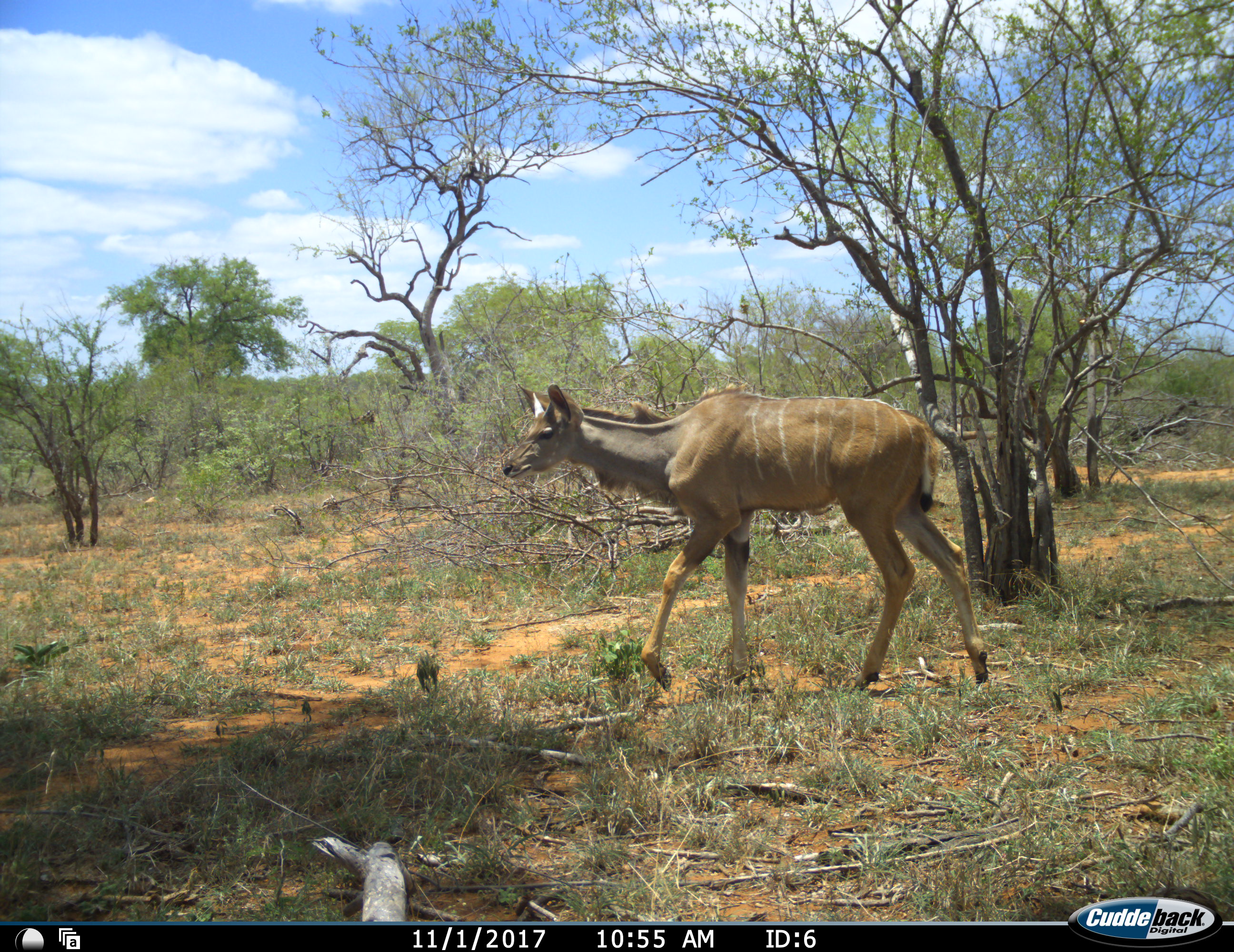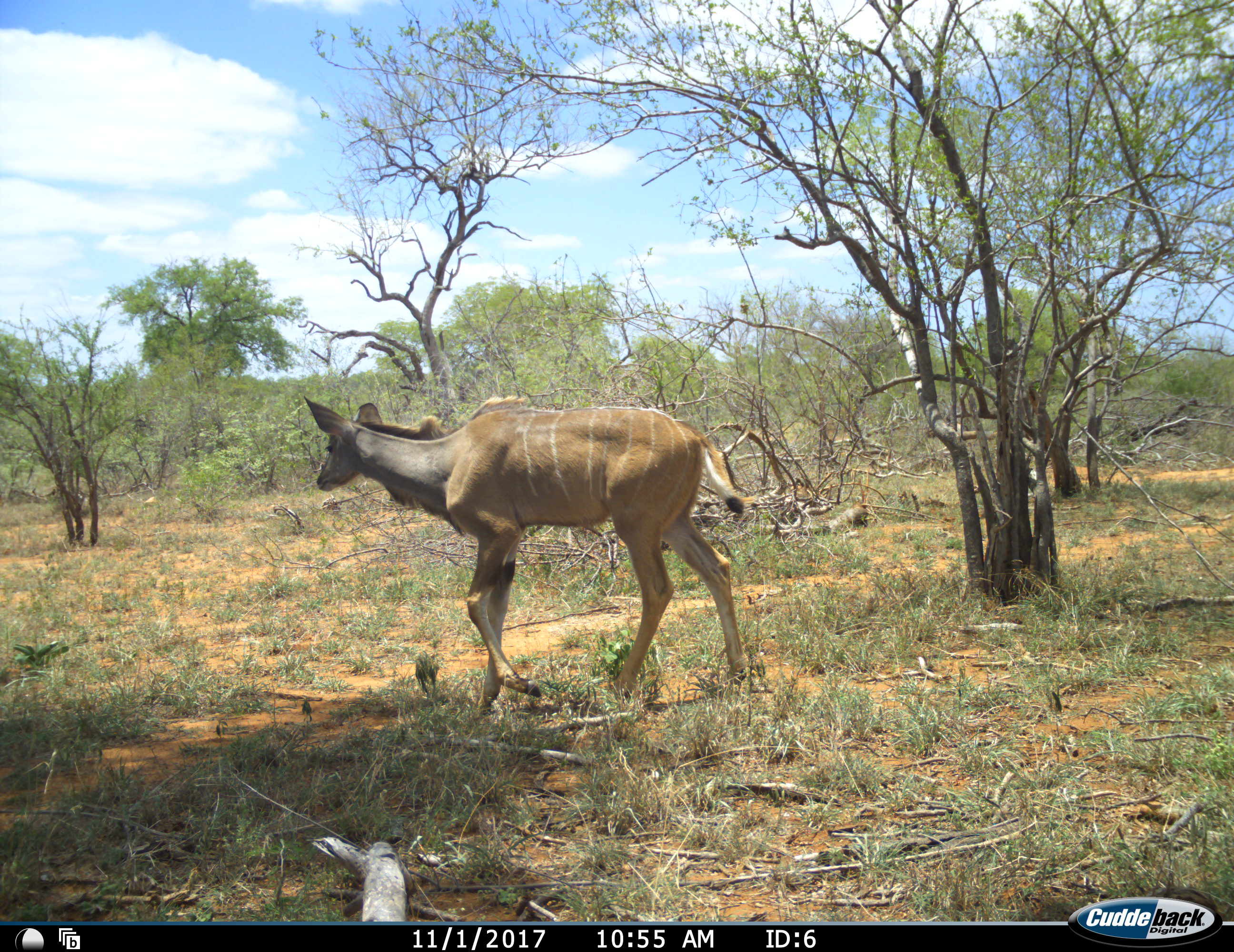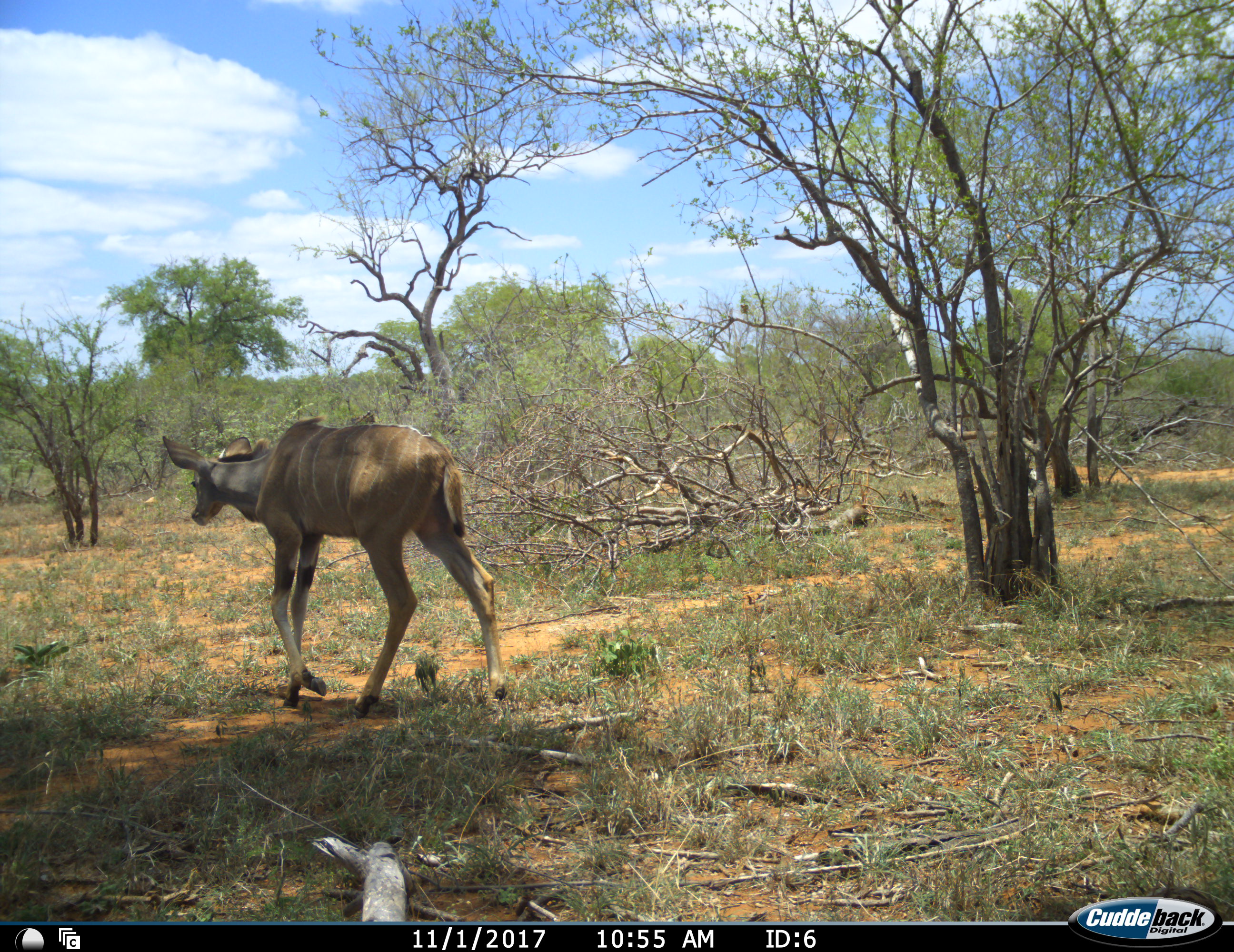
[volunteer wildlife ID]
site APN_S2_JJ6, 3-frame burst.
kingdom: Animalia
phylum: Chordata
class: Mammalia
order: Artiodactyla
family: Bovidae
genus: Tragelaphus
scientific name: Tragelaphus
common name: kudu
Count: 1.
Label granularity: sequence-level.